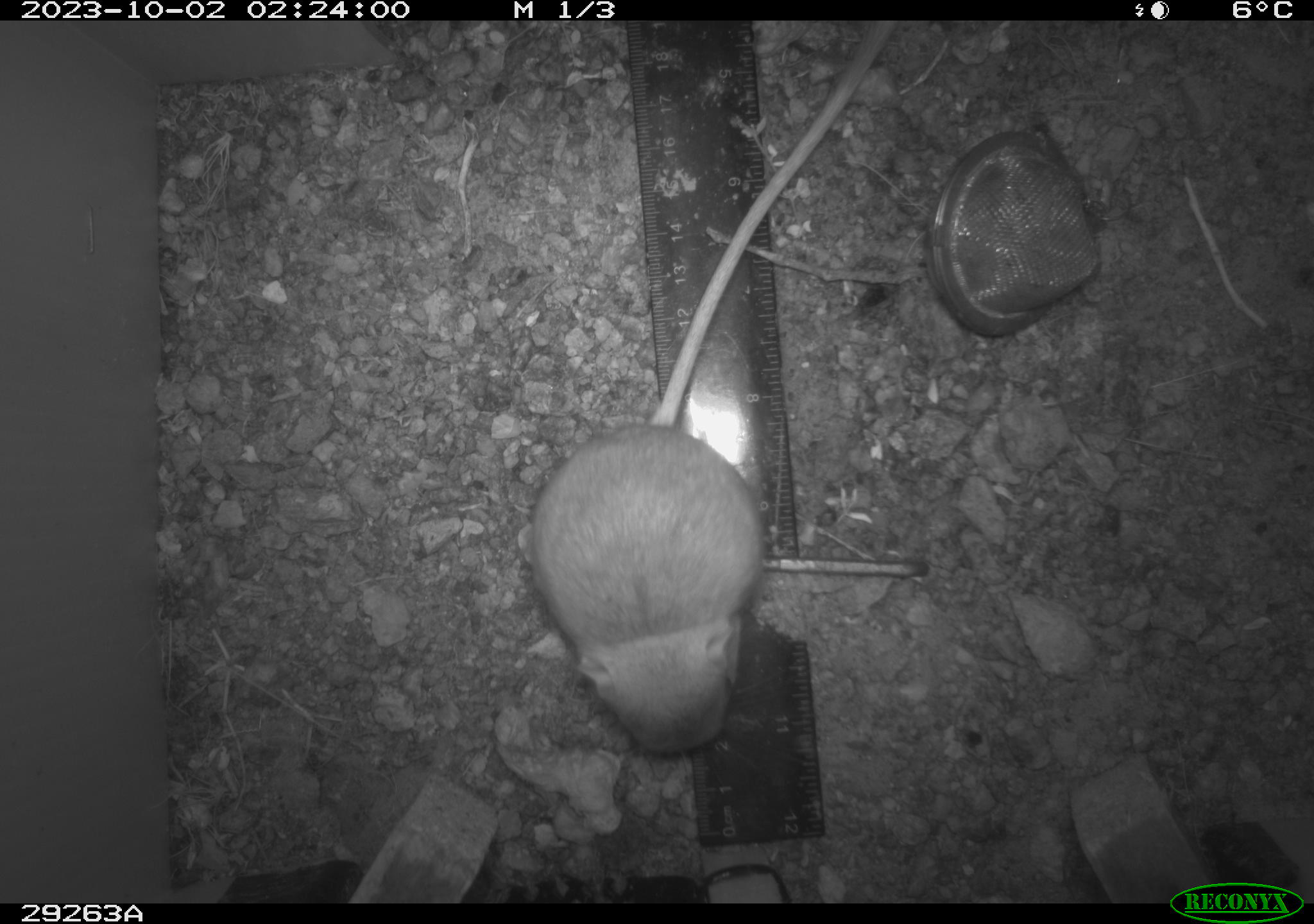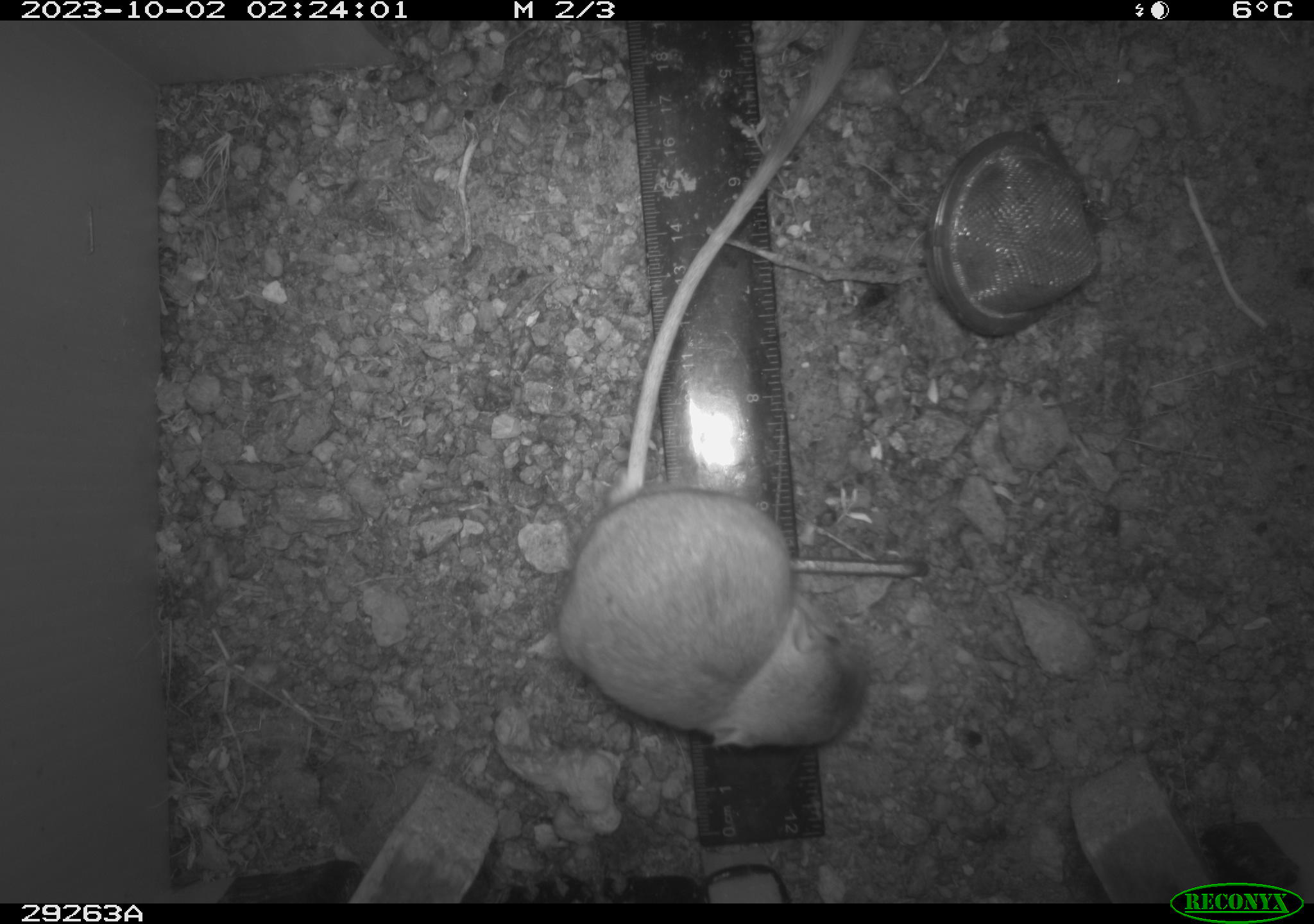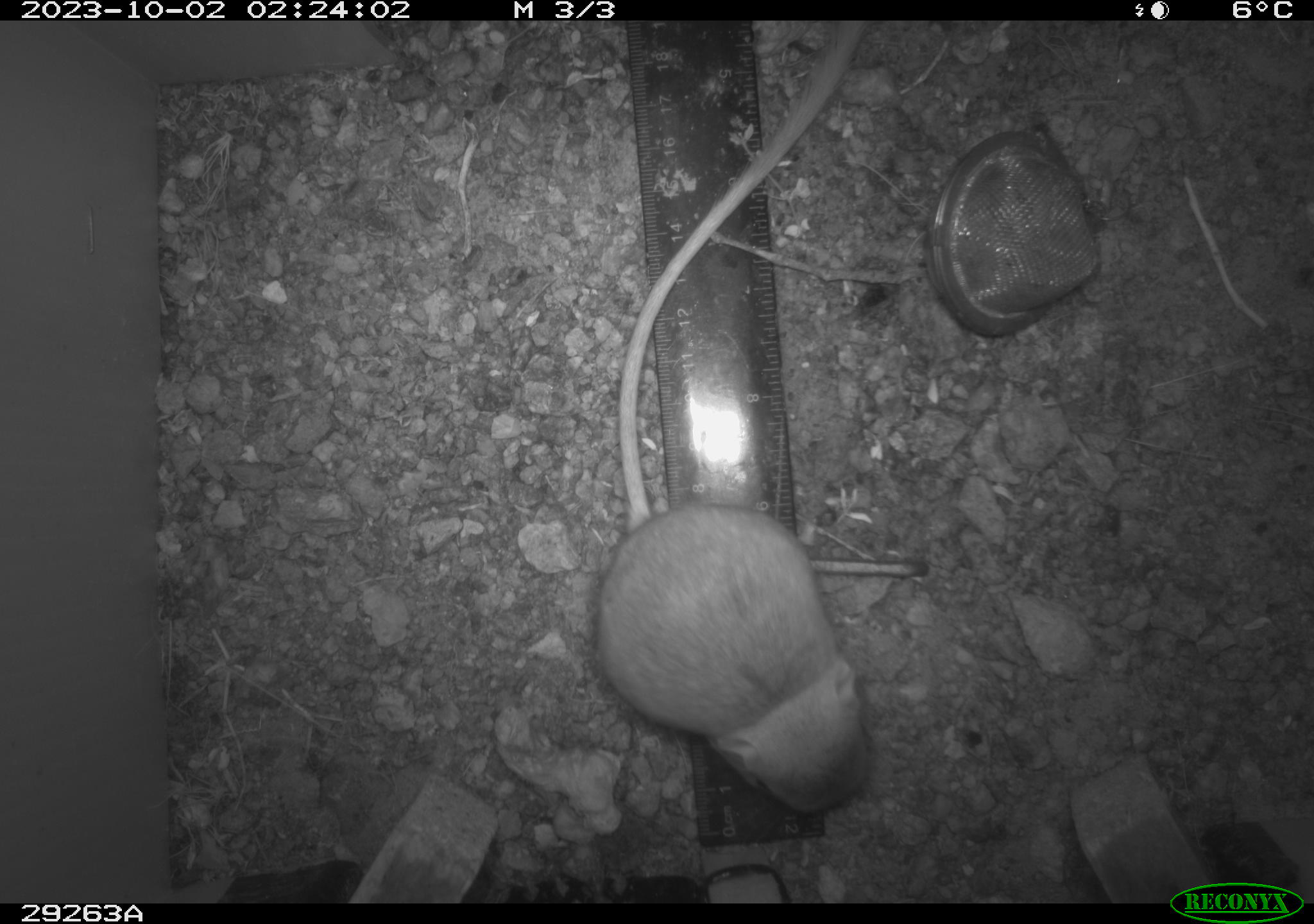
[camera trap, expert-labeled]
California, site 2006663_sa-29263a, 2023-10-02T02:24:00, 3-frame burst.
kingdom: Animalia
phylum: Chordata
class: Mammalia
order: Rodentia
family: Heteromyidae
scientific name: Heteromyidae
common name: kangaroo rats and pocket mice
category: heteromyidae family